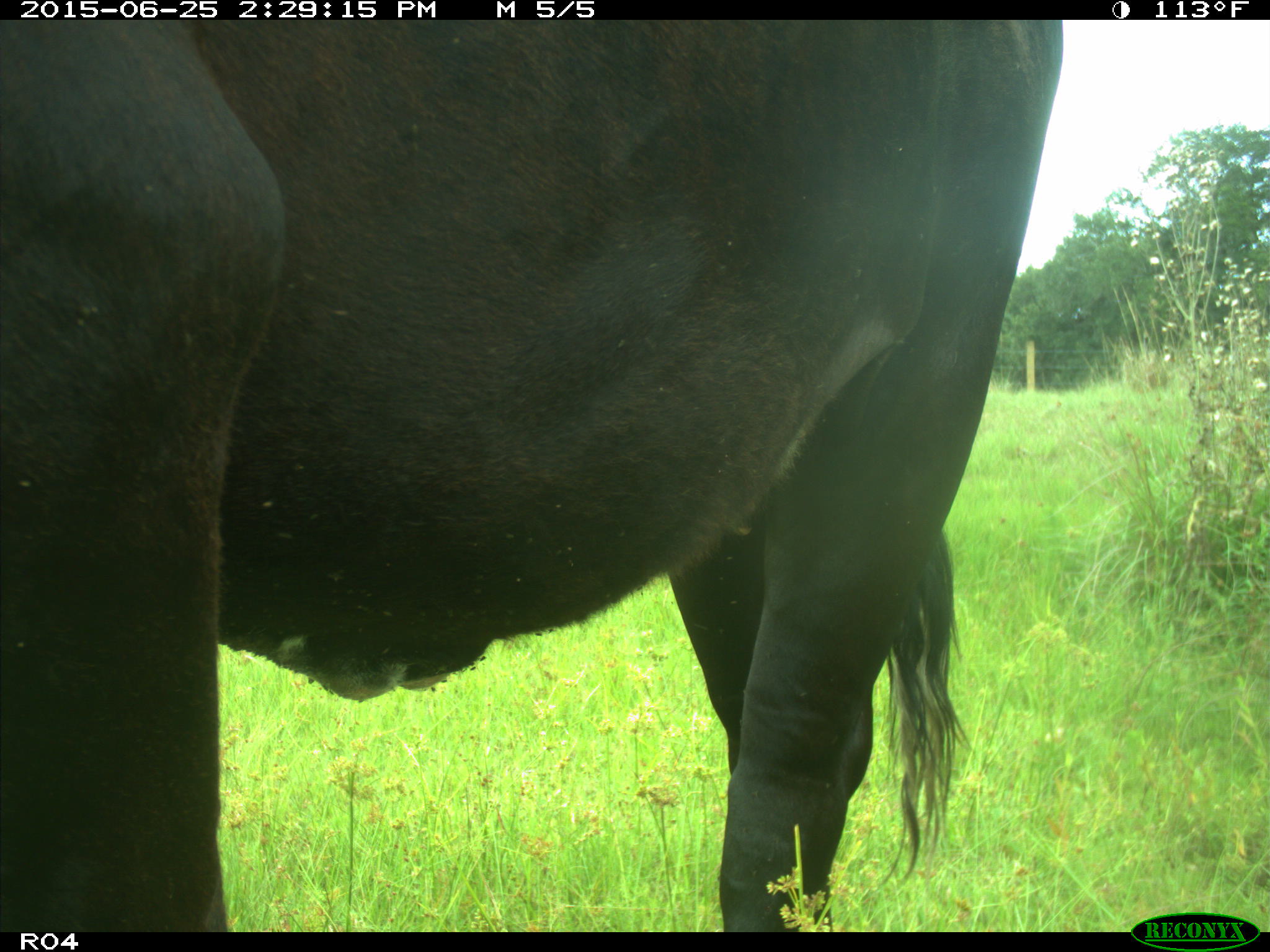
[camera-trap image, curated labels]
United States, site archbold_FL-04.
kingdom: Animalia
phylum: Chordata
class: Mammalia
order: Artiodactyla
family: Bovidae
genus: Bos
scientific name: Bos taurus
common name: domestic cow